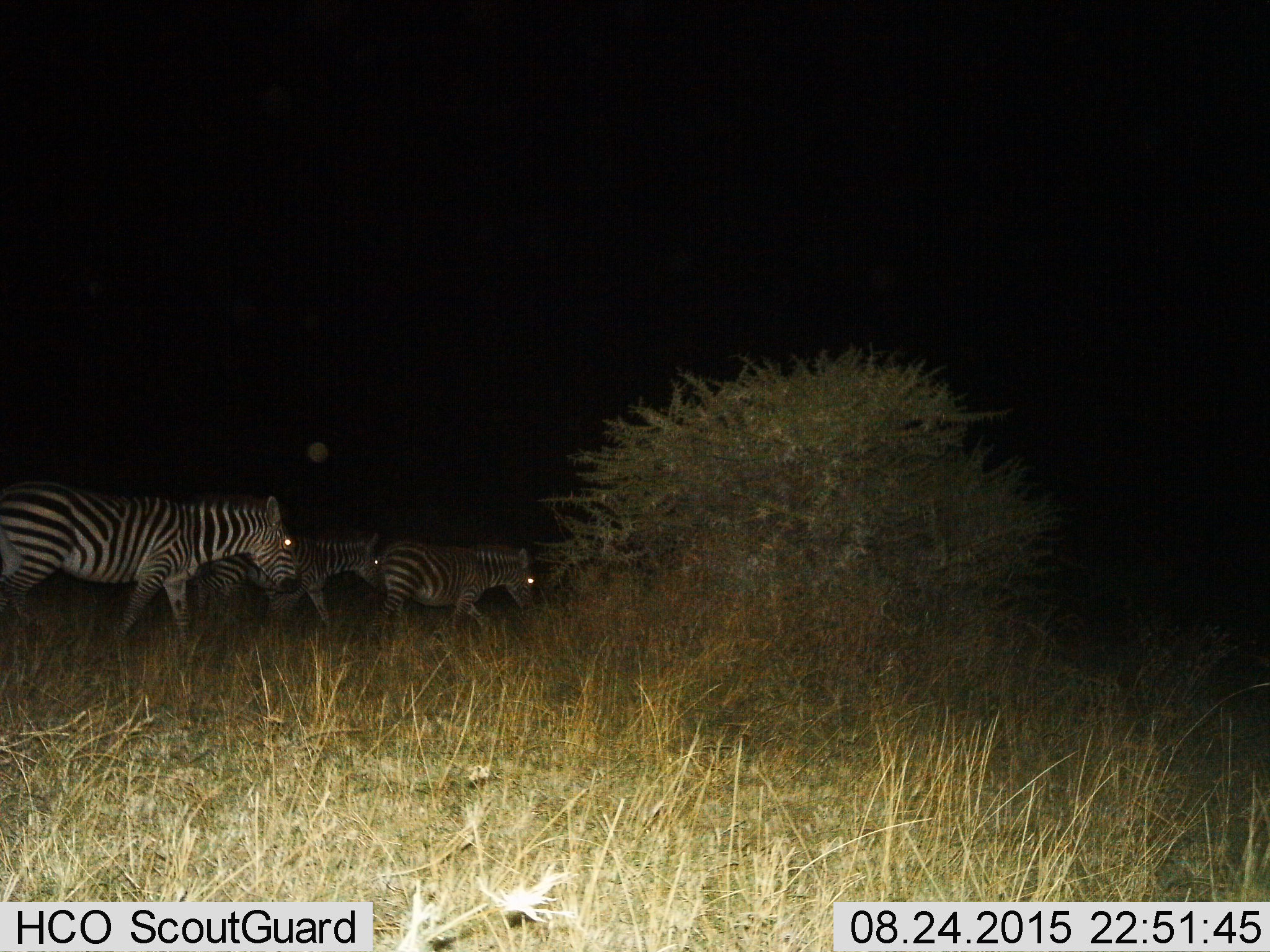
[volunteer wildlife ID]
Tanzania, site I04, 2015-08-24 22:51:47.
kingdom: Animalia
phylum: Chordata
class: Mammalia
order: Perissodactyla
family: Equidae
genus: Equus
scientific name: Equus quagga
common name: plains zebra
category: zebra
Zebra (plains zebra) (Equus quagga), count 3. Behavior (volunteer vote fractions): standing 10%, resting 0%, moving 90%, interacting 0%. Young present (vote fraction): 0%. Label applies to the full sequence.